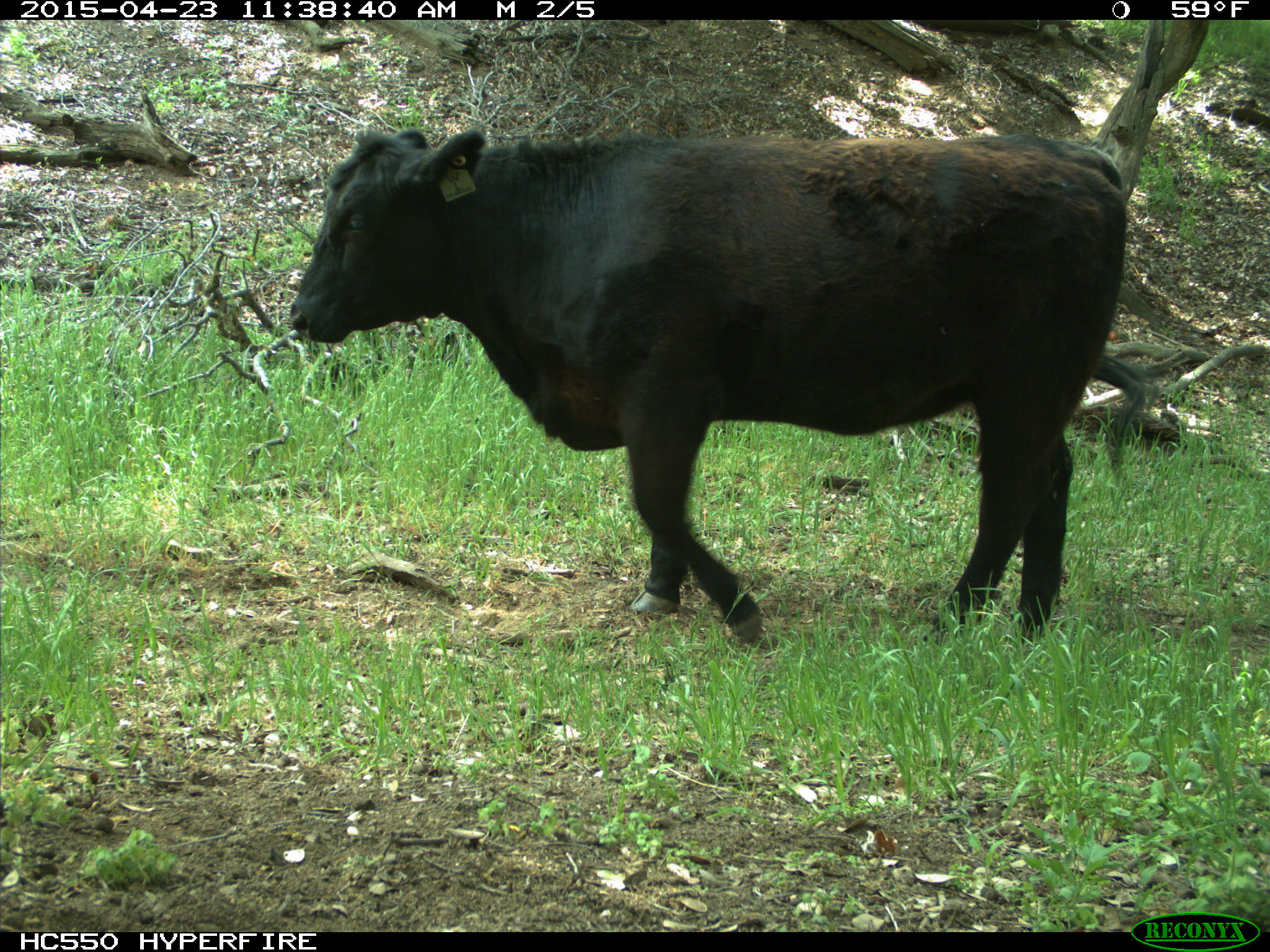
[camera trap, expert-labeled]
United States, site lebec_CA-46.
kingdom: Animalia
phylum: Chordata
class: Mammalia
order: Artiodactyla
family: Bovidae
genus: Bos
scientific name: Bos taurus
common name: domestic cow